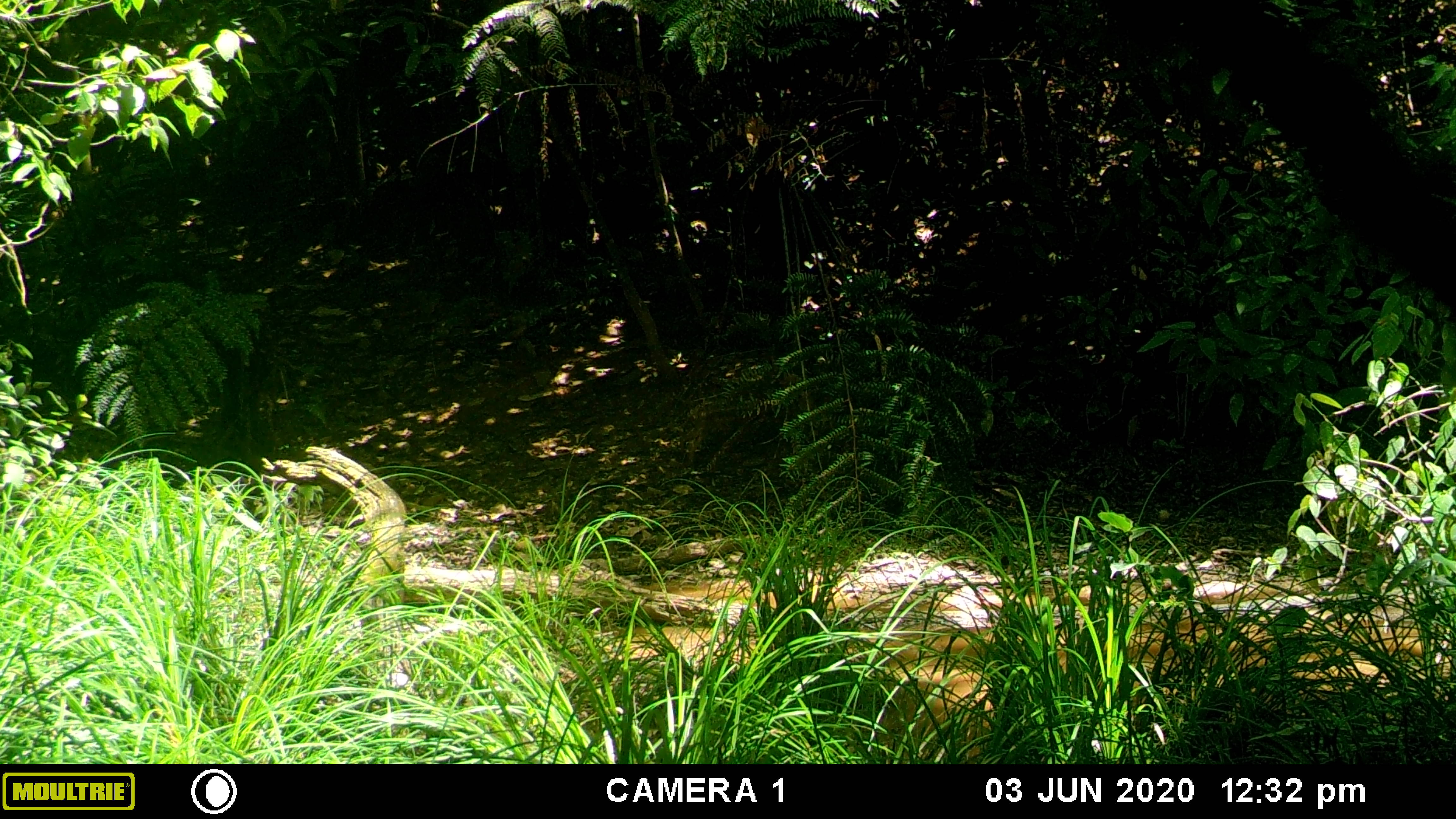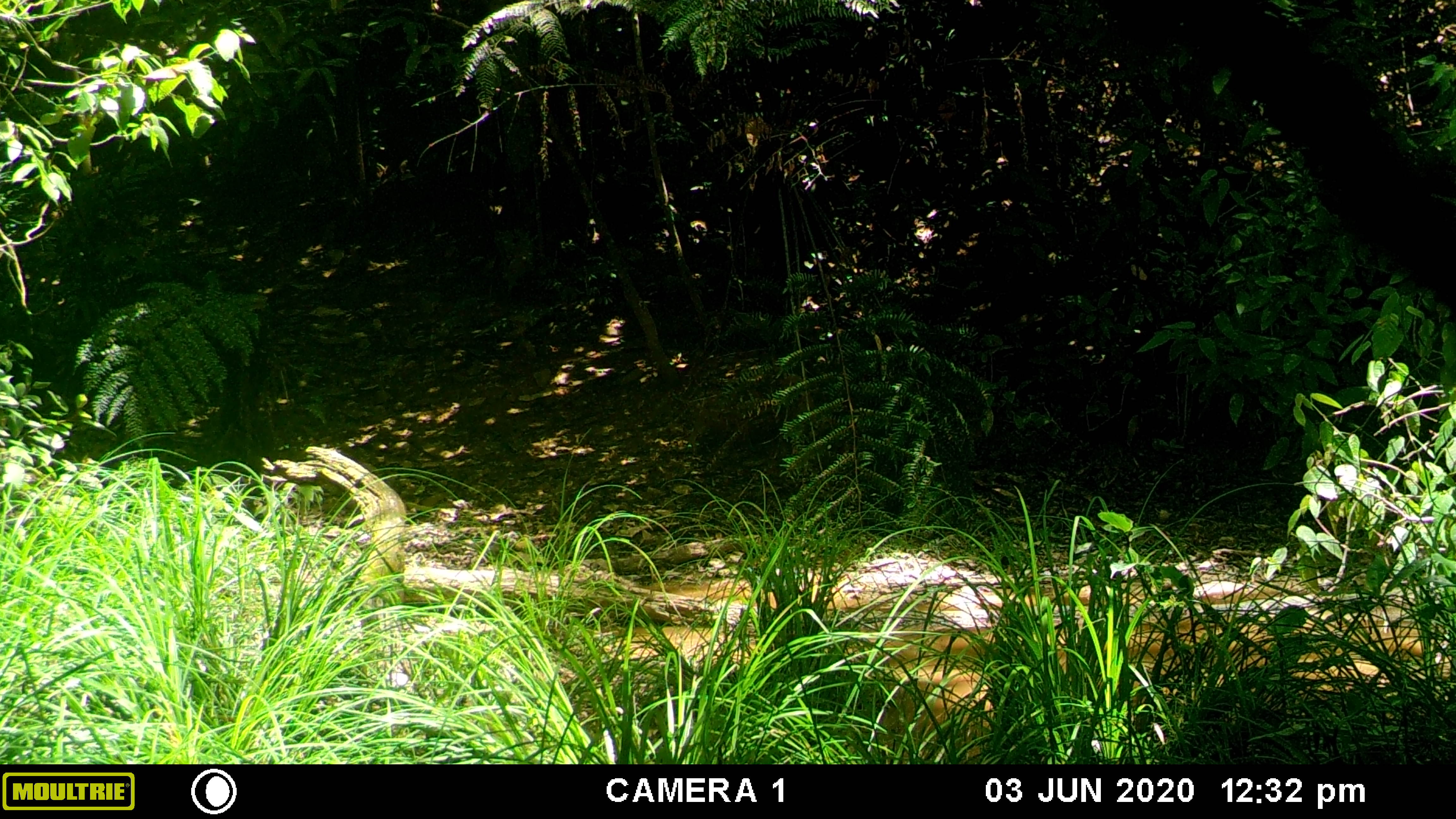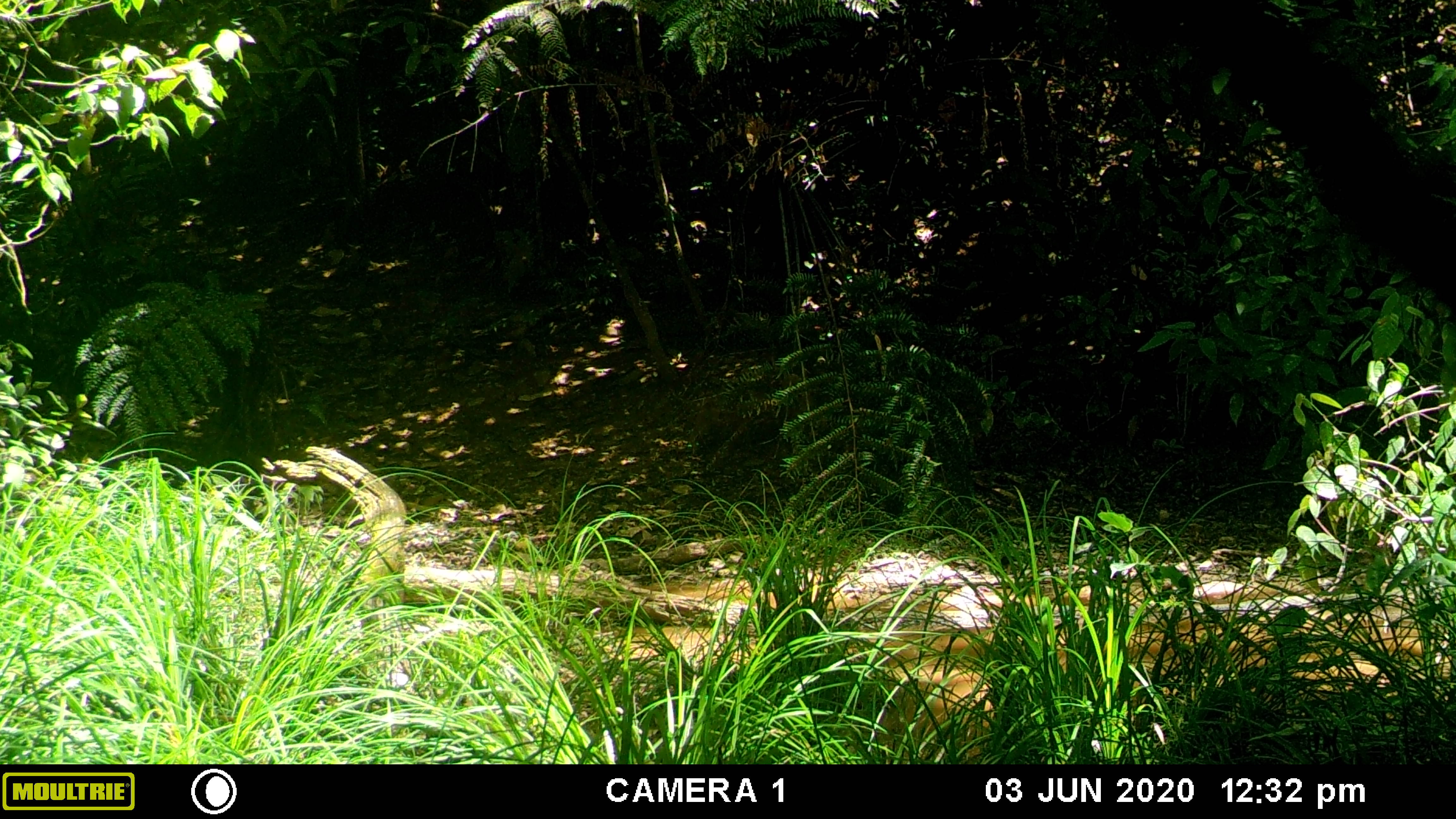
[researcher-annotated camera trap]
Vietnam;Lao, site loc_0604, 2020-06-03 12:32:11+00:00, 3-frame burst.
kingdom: Animalia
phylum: Chordata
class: Mammalia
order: Artiodactyla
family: Suidae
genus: Sus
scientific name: Sus scrofa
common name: eurasian wild pig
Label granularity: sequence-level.